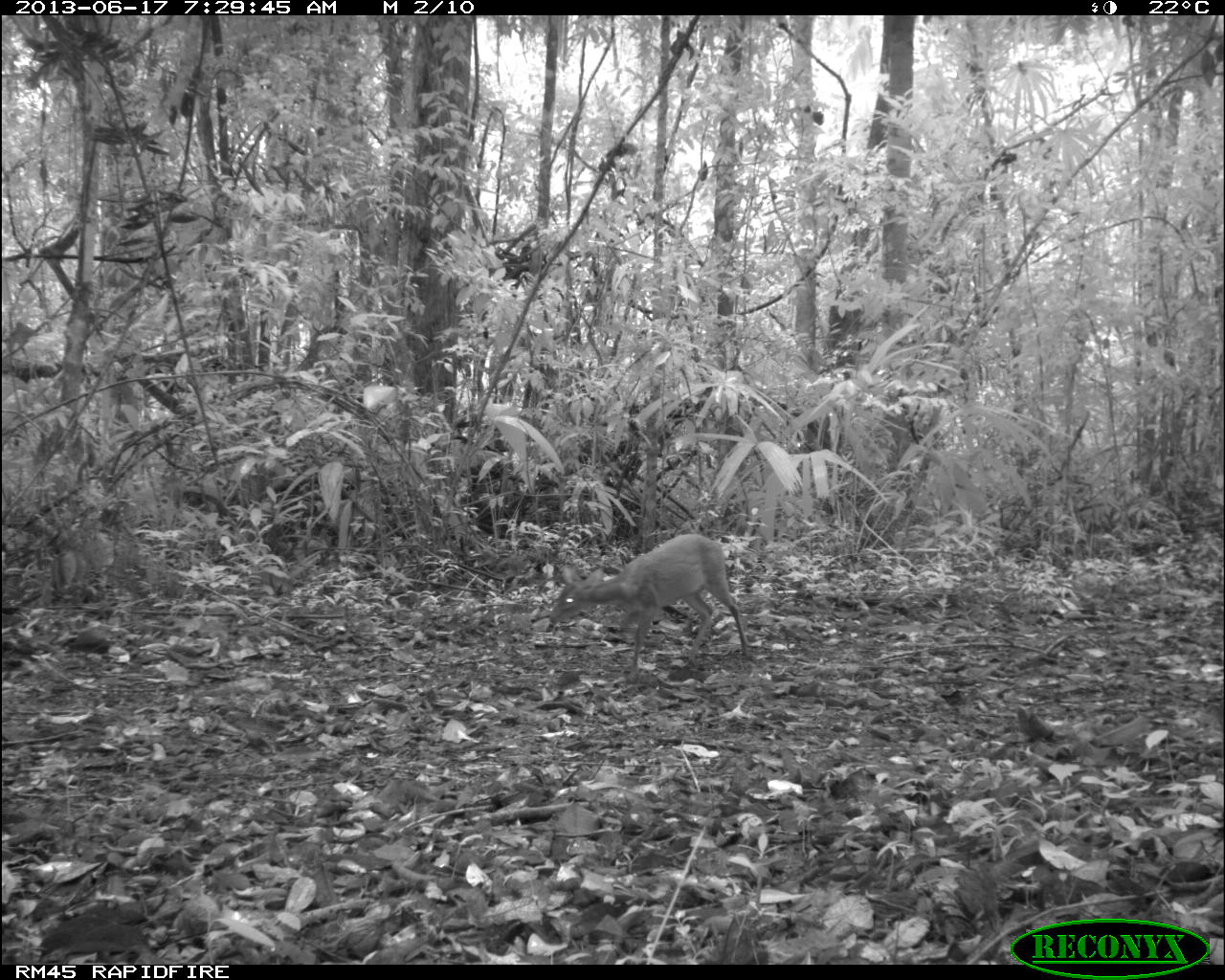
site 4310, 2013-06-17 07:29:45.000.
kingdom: Animalia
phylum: Chordata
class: Mammalia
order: Artiodactyla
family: Cervidae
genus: Mazama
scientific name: Mazama temama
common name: central american red brocket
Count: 1.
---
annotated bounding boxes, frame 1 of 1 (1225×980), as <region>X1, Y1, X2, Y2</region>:
mazama temama: <region>546, 532, 749, 665</region>